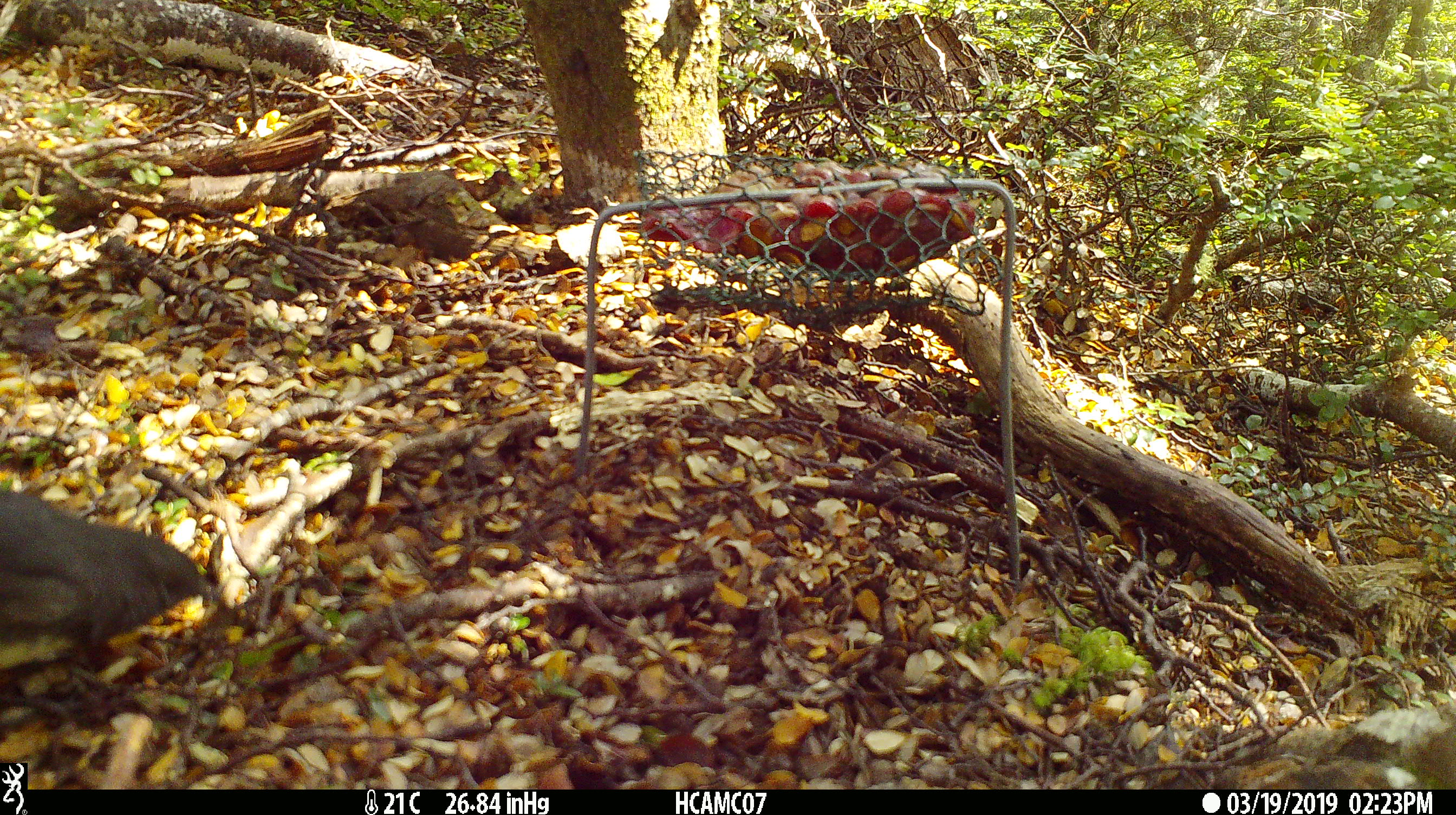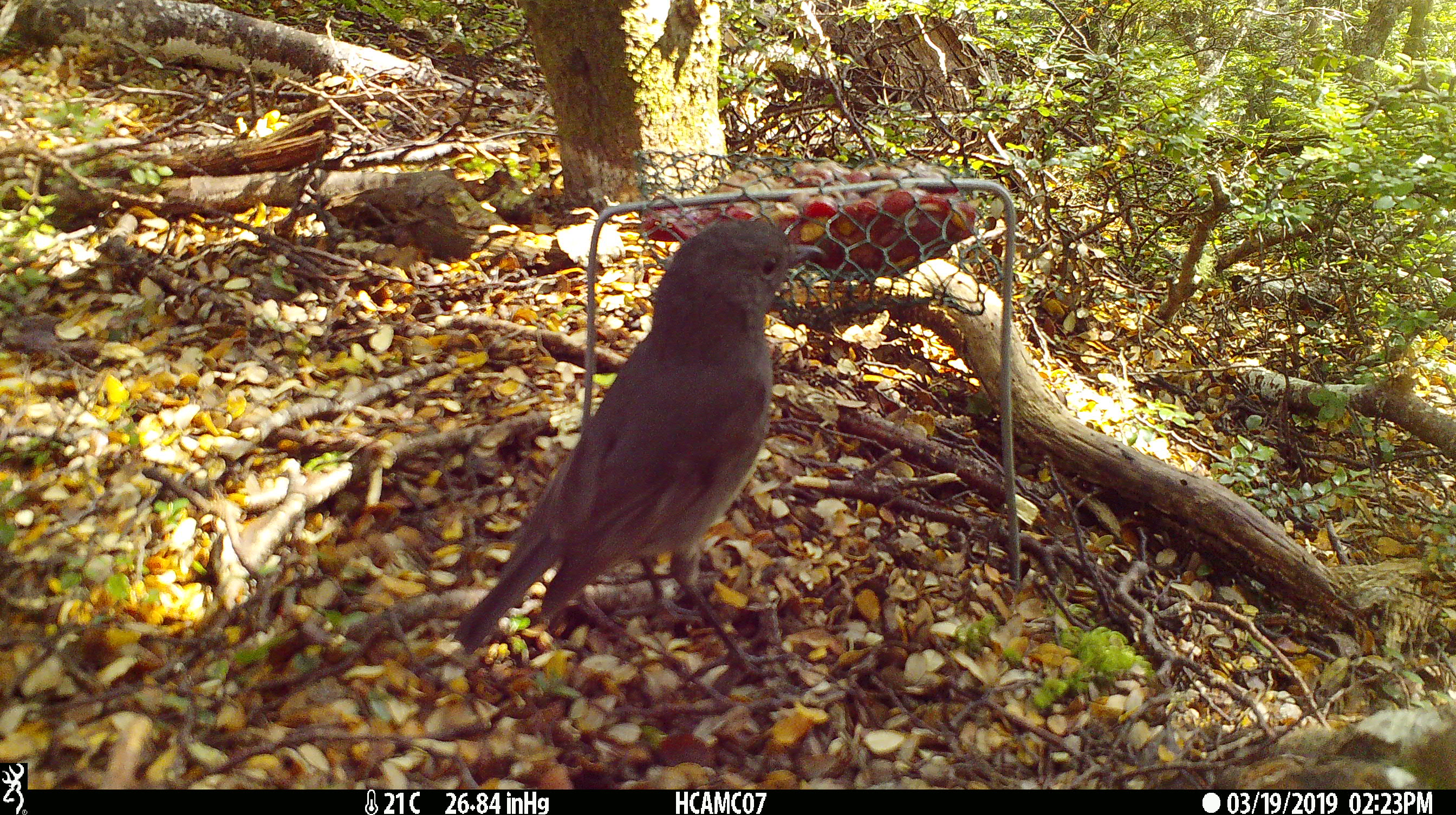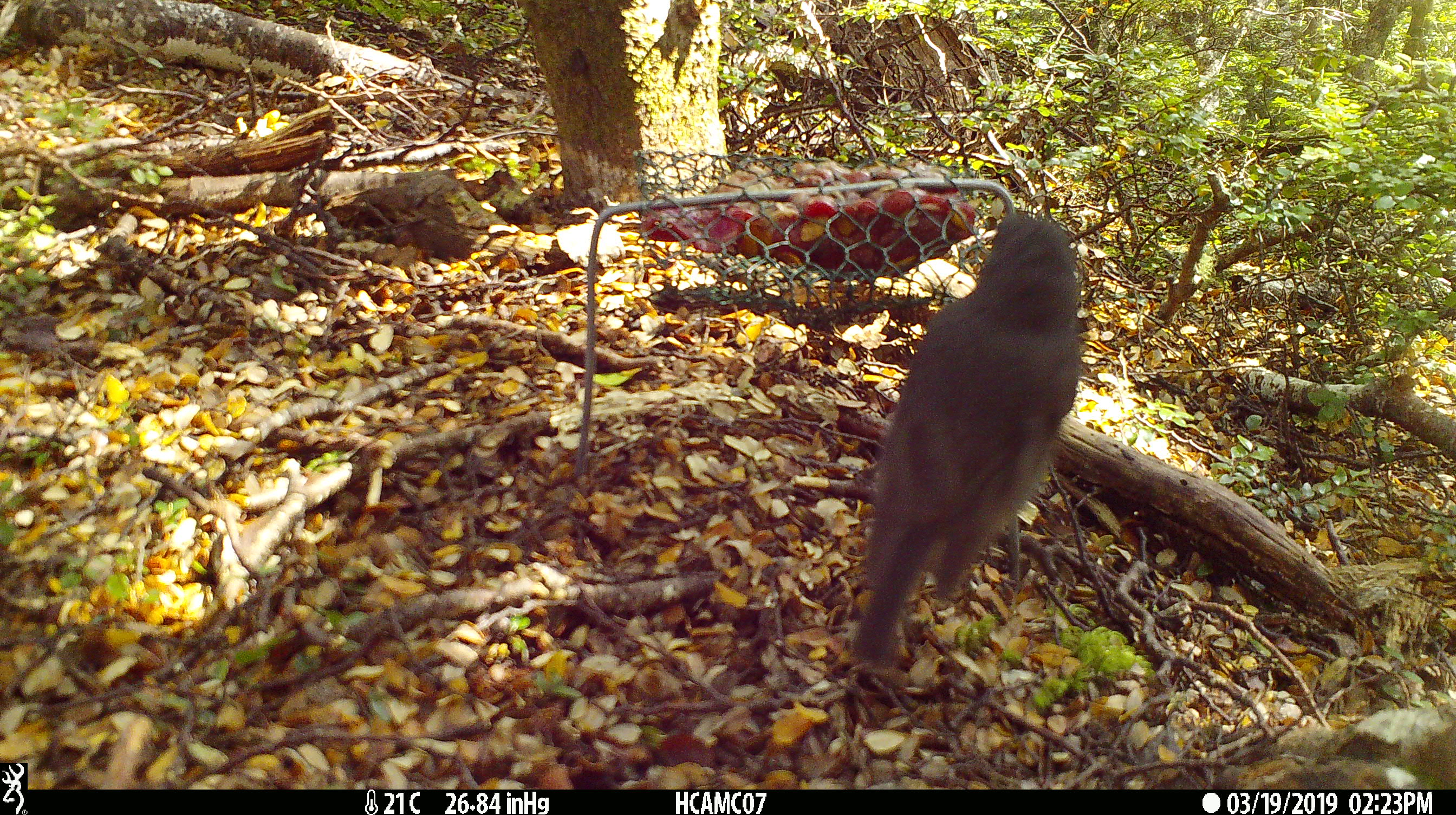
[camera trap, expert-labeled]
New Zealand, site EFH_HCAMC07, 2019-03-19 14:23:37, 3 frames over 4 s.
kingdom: Animalia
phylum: Chordata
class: Aves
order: Passeriformes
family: Petroicidae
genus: Petroica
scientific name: Petroica australis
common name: new zealand robin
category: robin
Robin (new zealand robin) (Petroica australis).